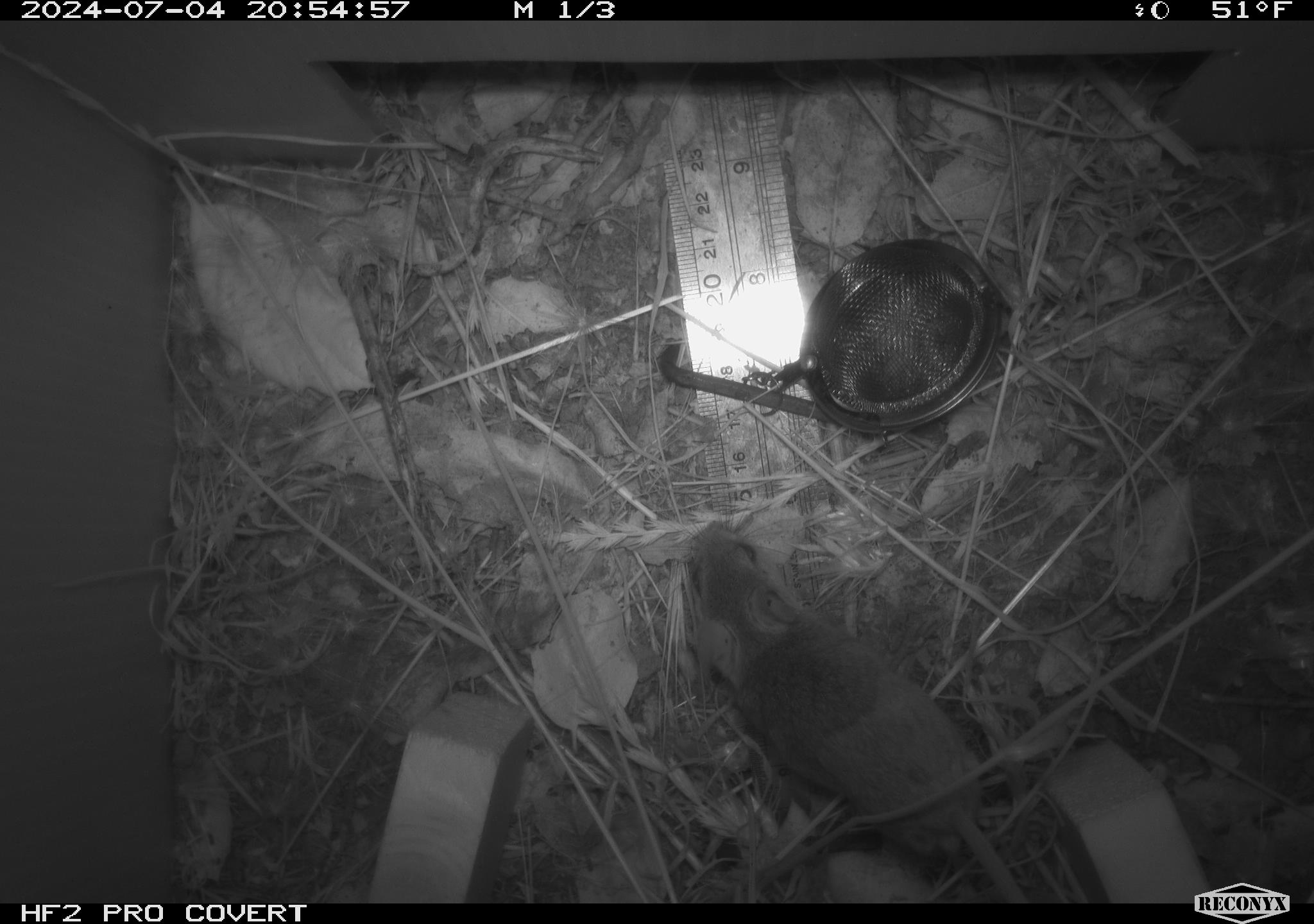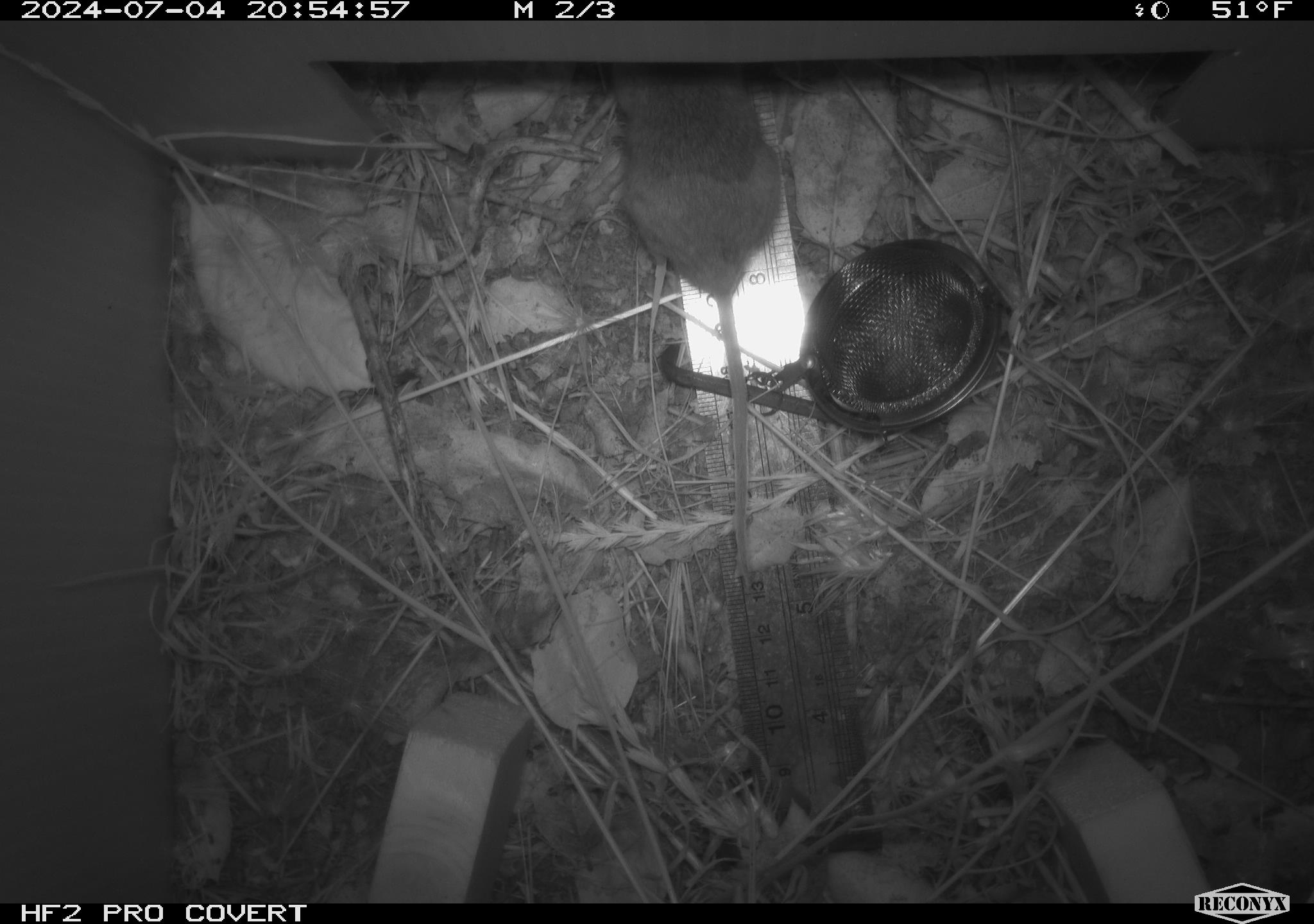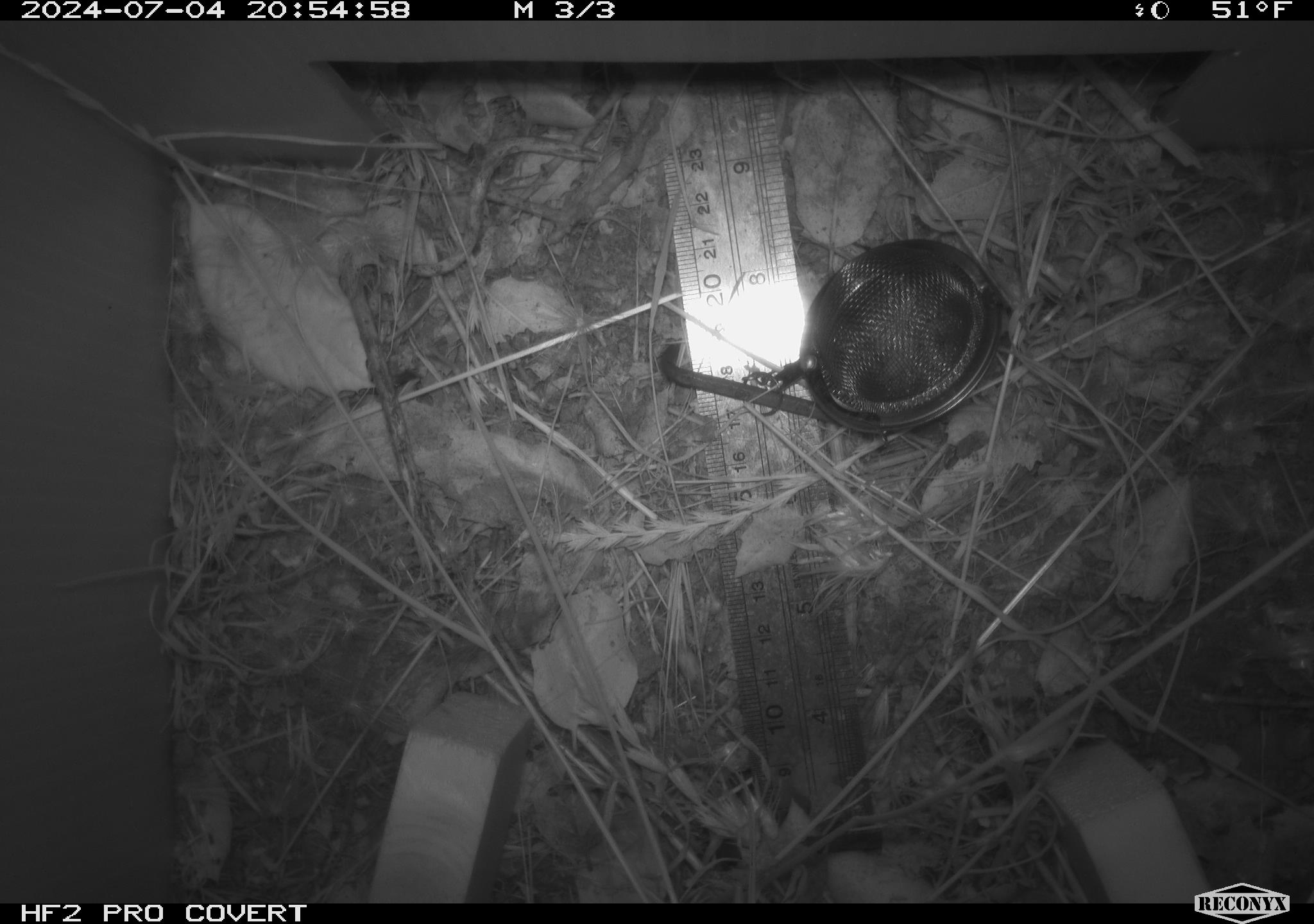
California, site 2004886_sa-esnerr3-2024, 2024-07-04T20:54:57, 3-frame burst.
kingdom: Animalia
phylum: Chordata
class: Mammalia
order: Rodentia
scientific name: Rodentia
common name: rodent